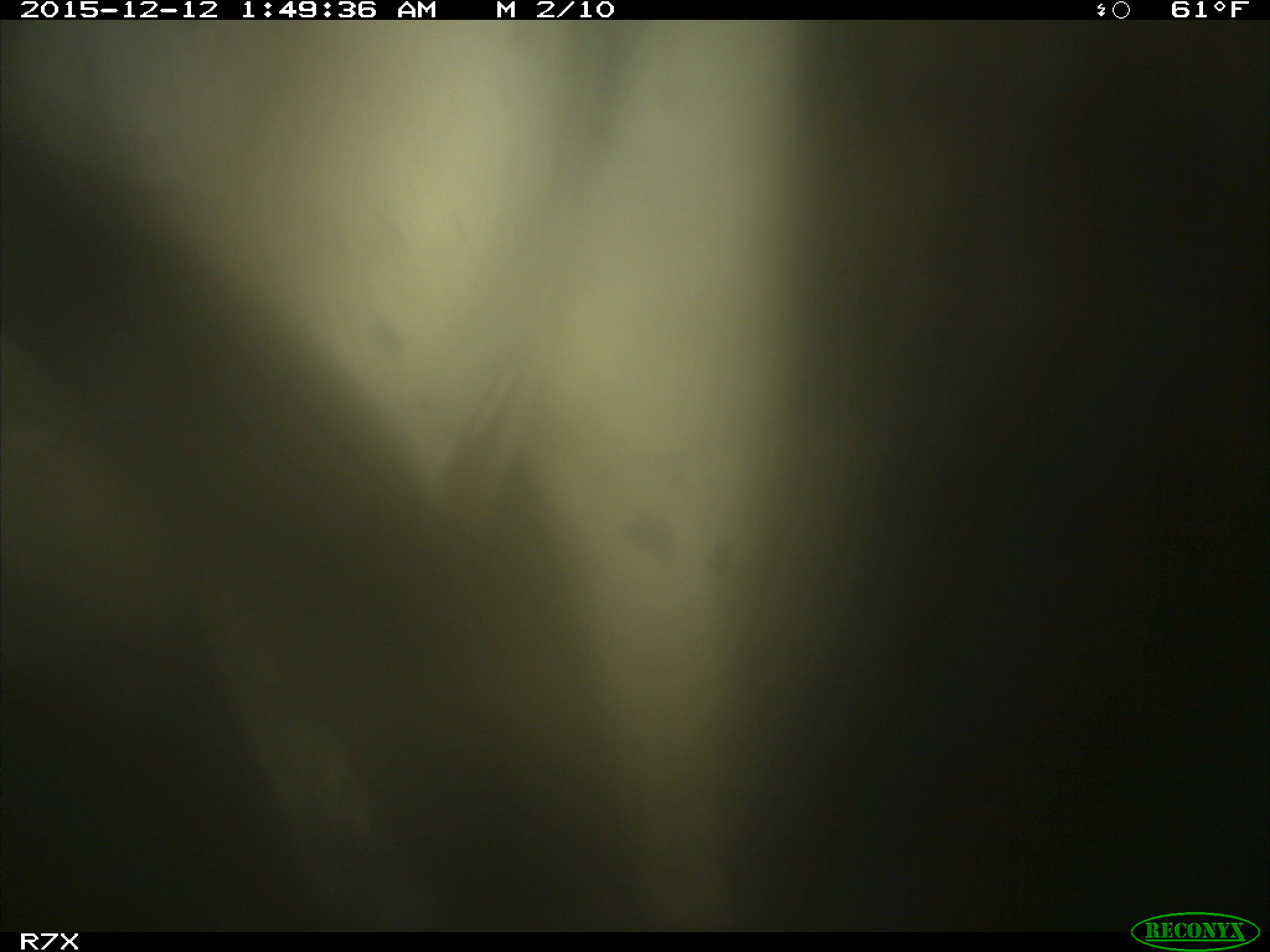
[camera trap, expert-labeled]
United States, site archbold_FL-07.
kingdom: Animalia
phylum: Chordata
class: Mammalia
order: Artiodactyla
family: Bovidae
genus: Bos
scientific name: Bos taurus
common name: domestic cow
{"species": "Bos taurus (domestic cow)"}